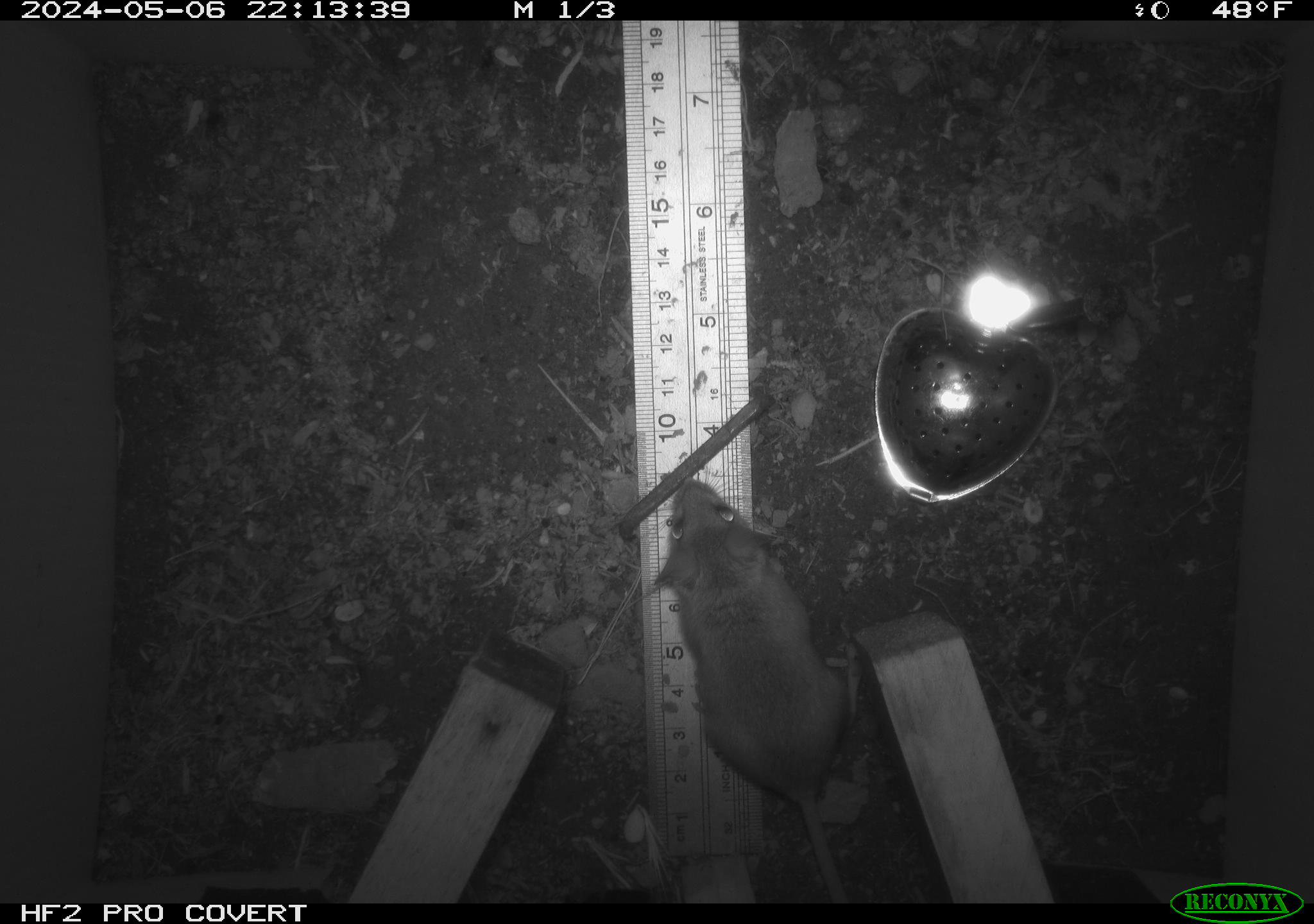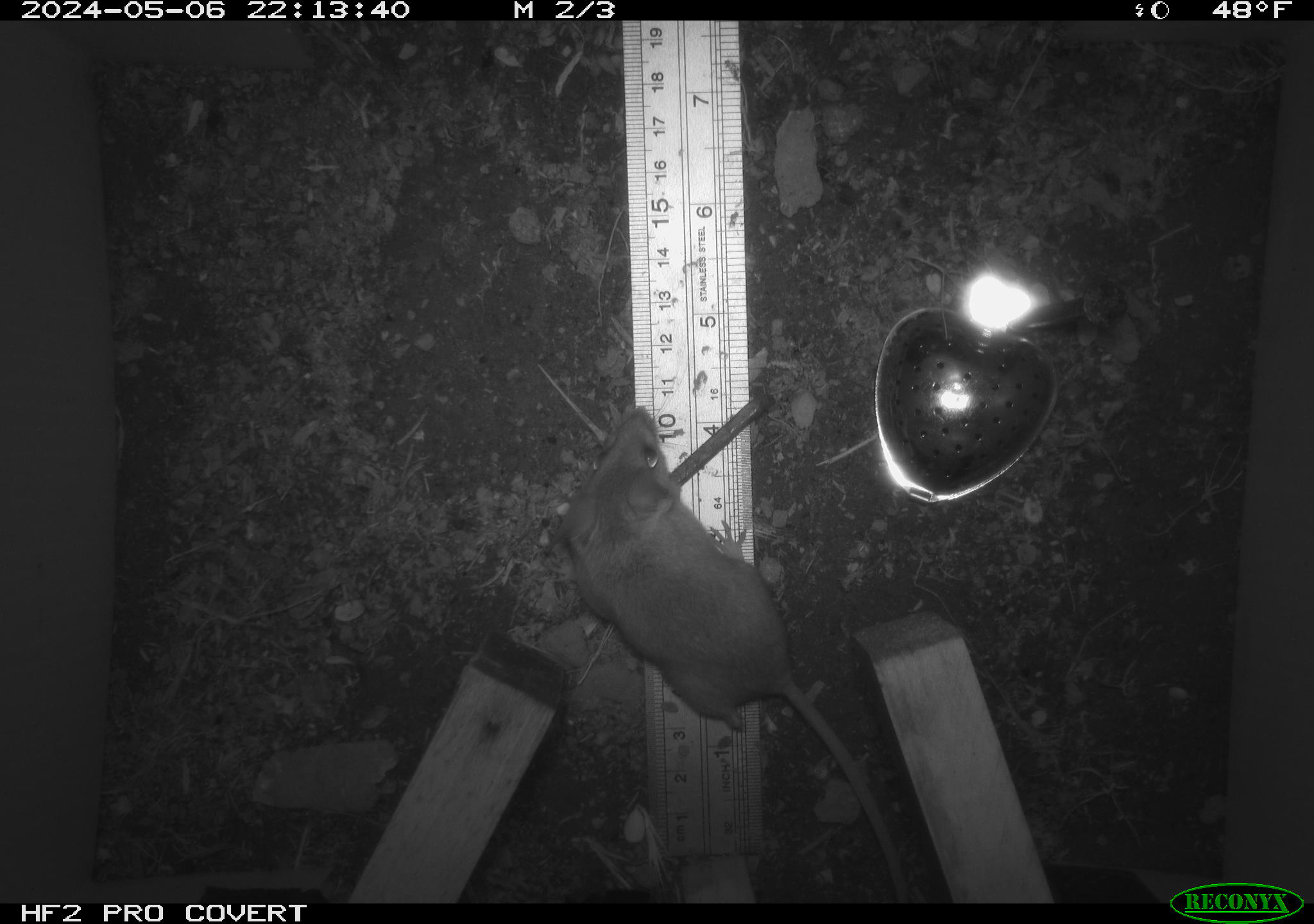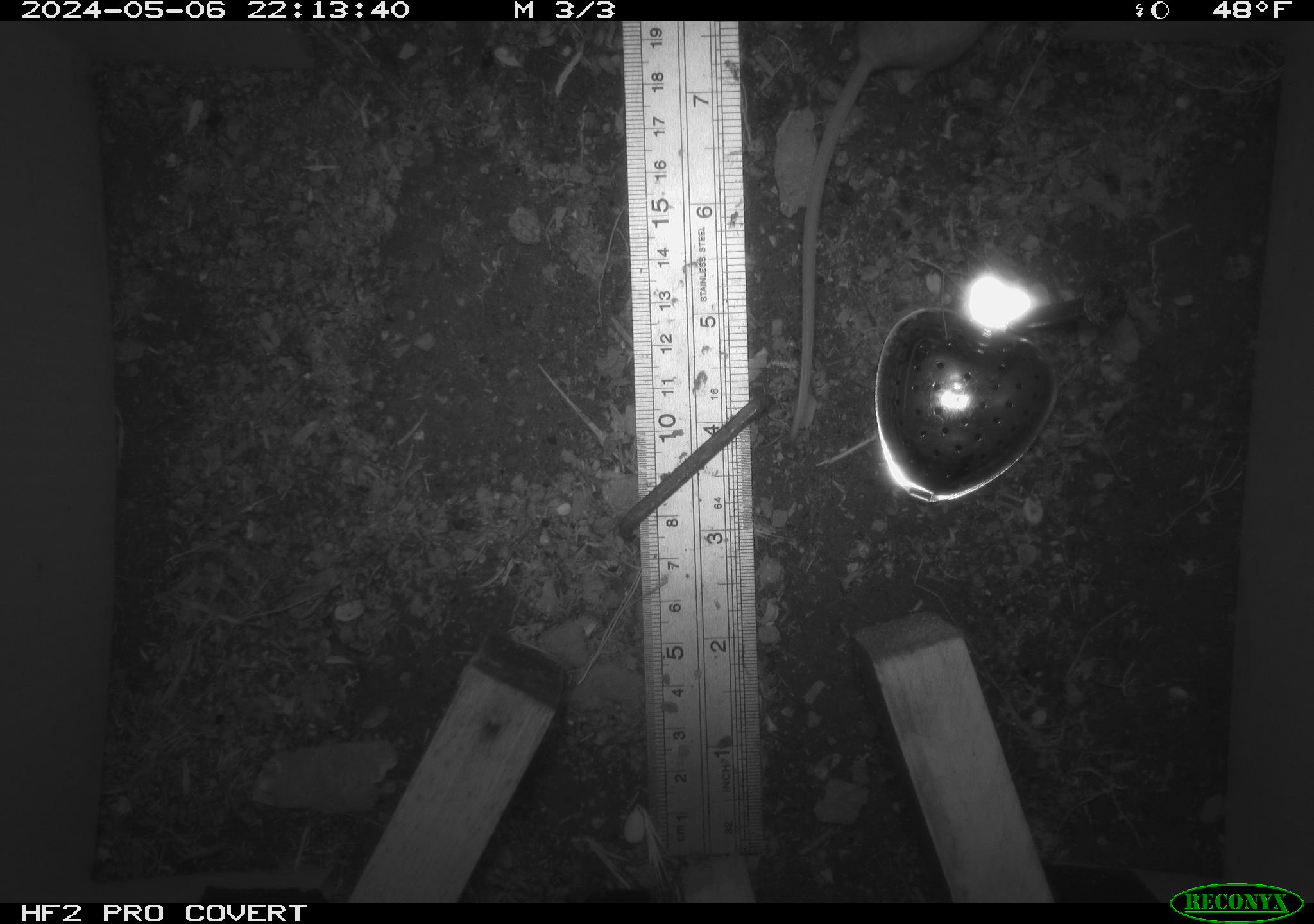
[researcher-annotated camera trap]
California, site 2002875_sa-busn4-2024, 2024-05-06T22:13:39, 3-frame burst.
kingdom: Animalia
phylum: Chordata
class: Mammalia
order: Rodentia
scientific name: Rodentia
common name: rodent